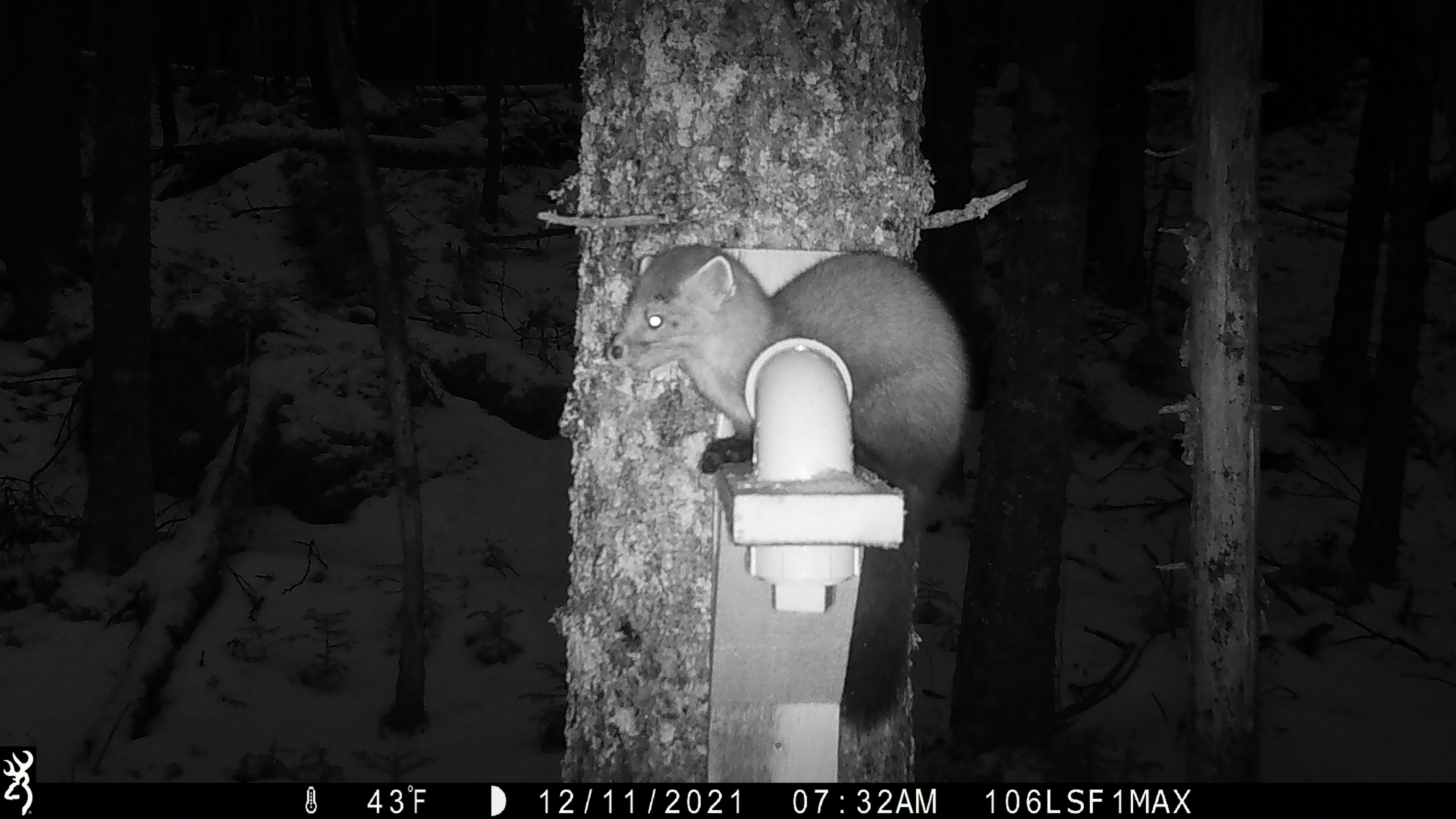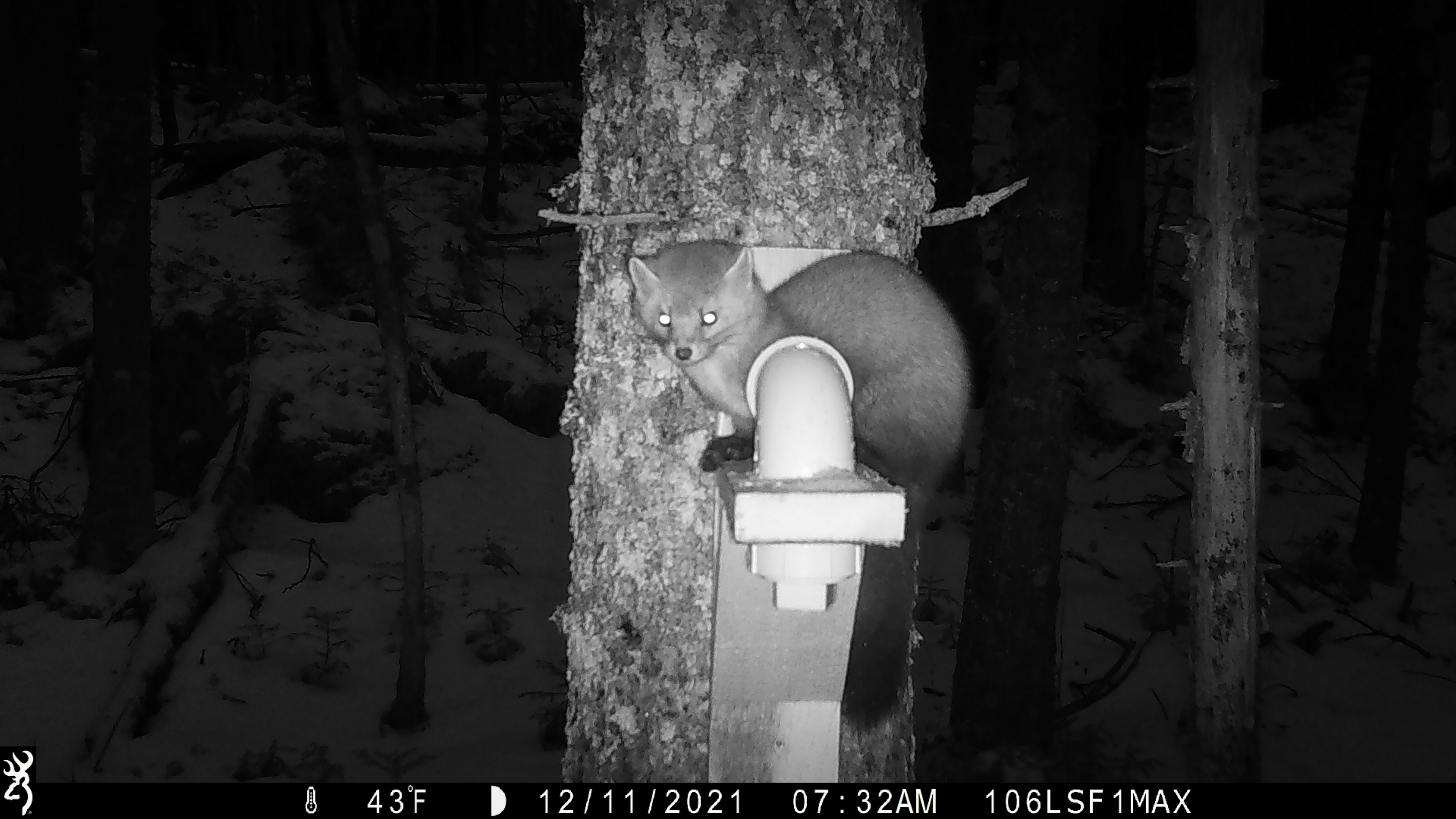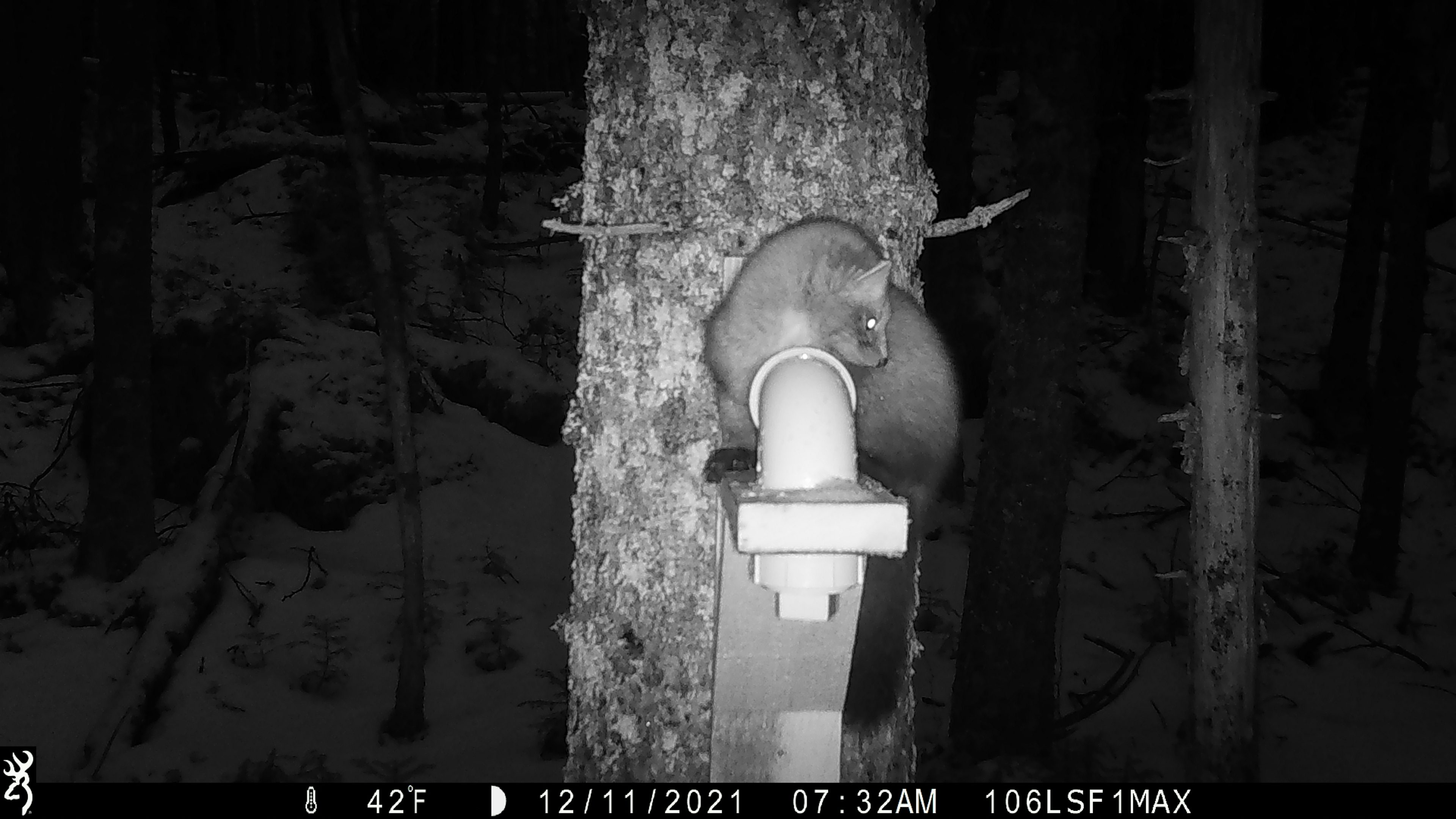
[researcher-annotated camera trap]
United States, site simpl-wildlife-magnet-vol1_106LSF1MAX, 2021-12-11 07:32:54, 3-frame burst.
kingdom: Animalia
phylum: Chordata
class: Mammalia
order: Carnivora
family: Mustelidae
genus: Martes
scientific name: Martes americana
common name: american marten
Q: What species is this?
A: American marten (Martes americana).